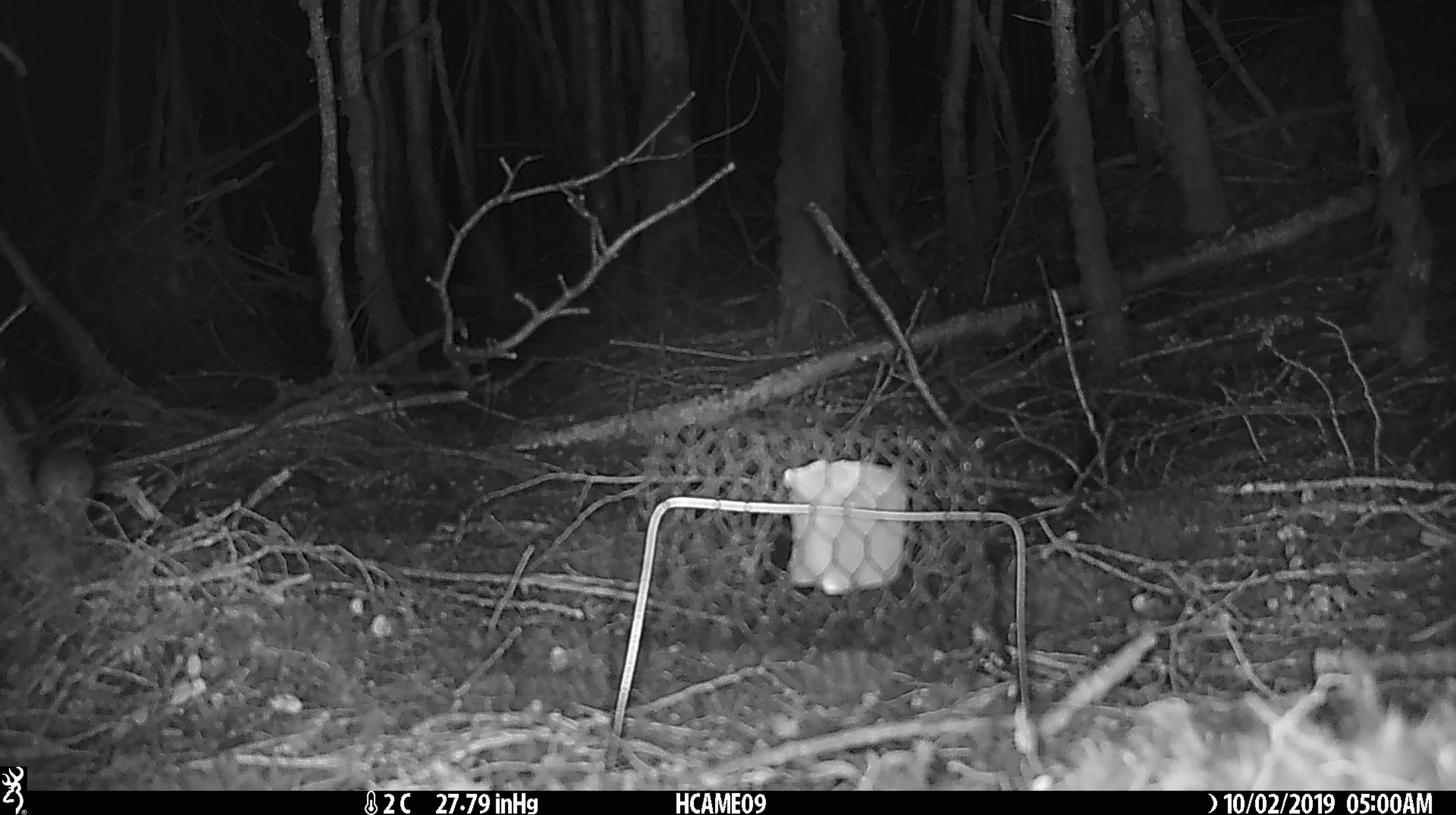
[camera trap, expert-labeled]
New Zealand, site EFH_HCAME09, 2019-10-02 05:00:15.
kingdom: Animalia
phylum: Chordata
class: Mammalia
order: Rodentia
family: Muridae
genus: Mus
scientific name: Mus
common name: mouse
Mouse (Mus).